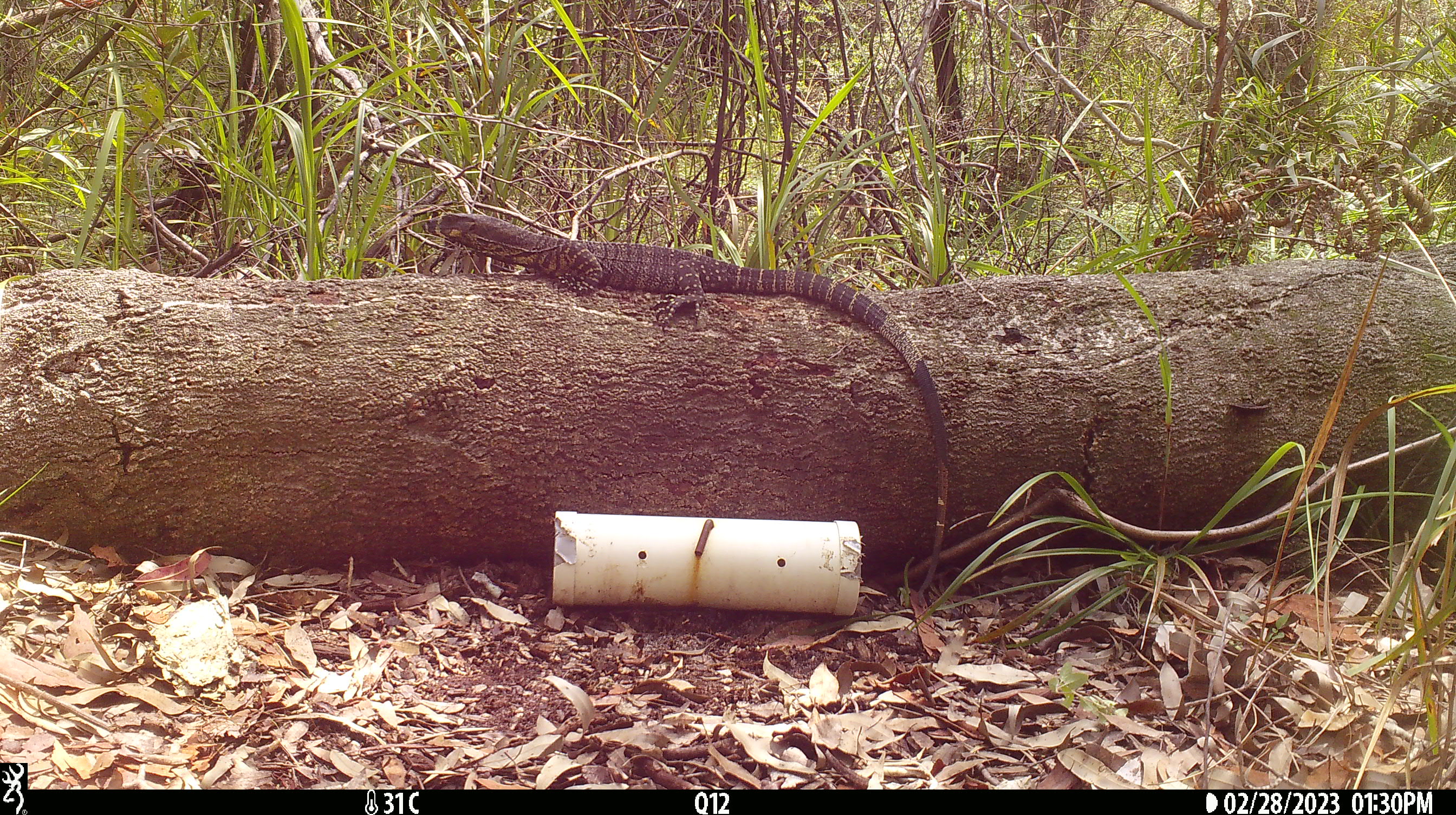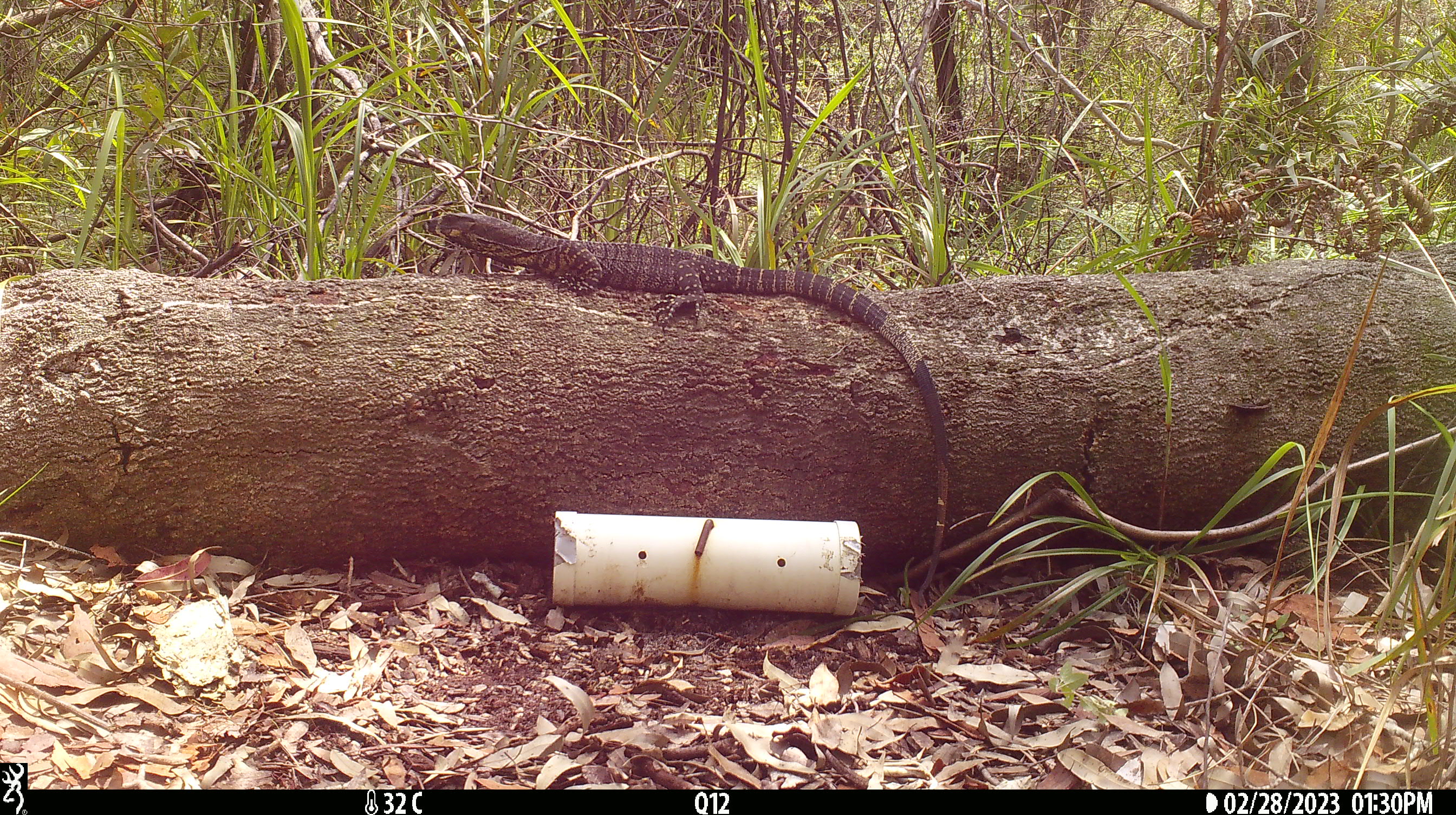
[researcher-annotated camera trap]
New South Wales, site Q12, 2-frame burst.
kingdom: Animalia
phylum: Chordata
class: Reptilia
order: Squamata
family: Varanidae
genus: Varanus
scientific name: Varanus varius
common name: lace monitor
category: goanna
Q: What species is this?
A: Goanna (lace monitor) (Varanus varius).